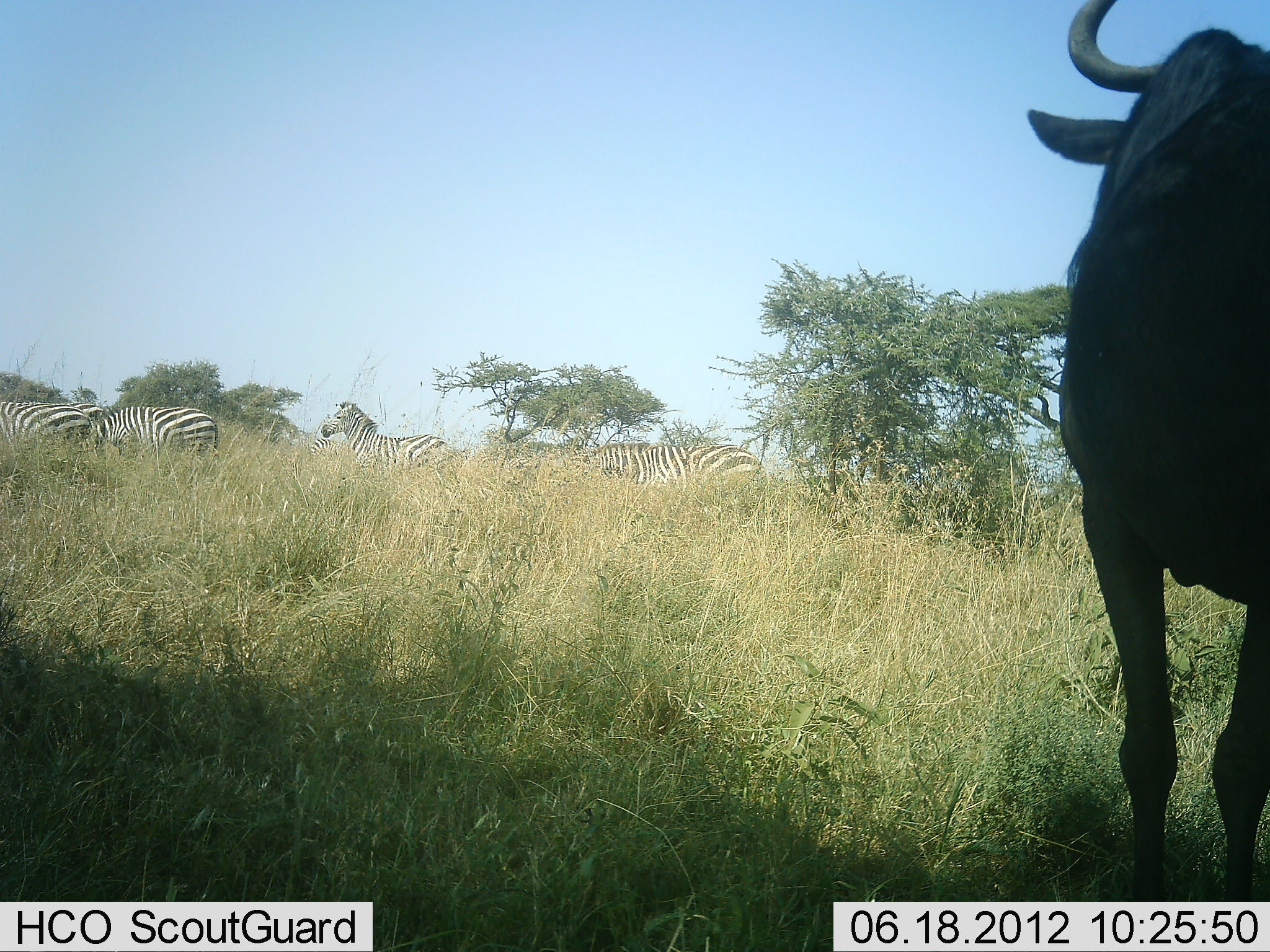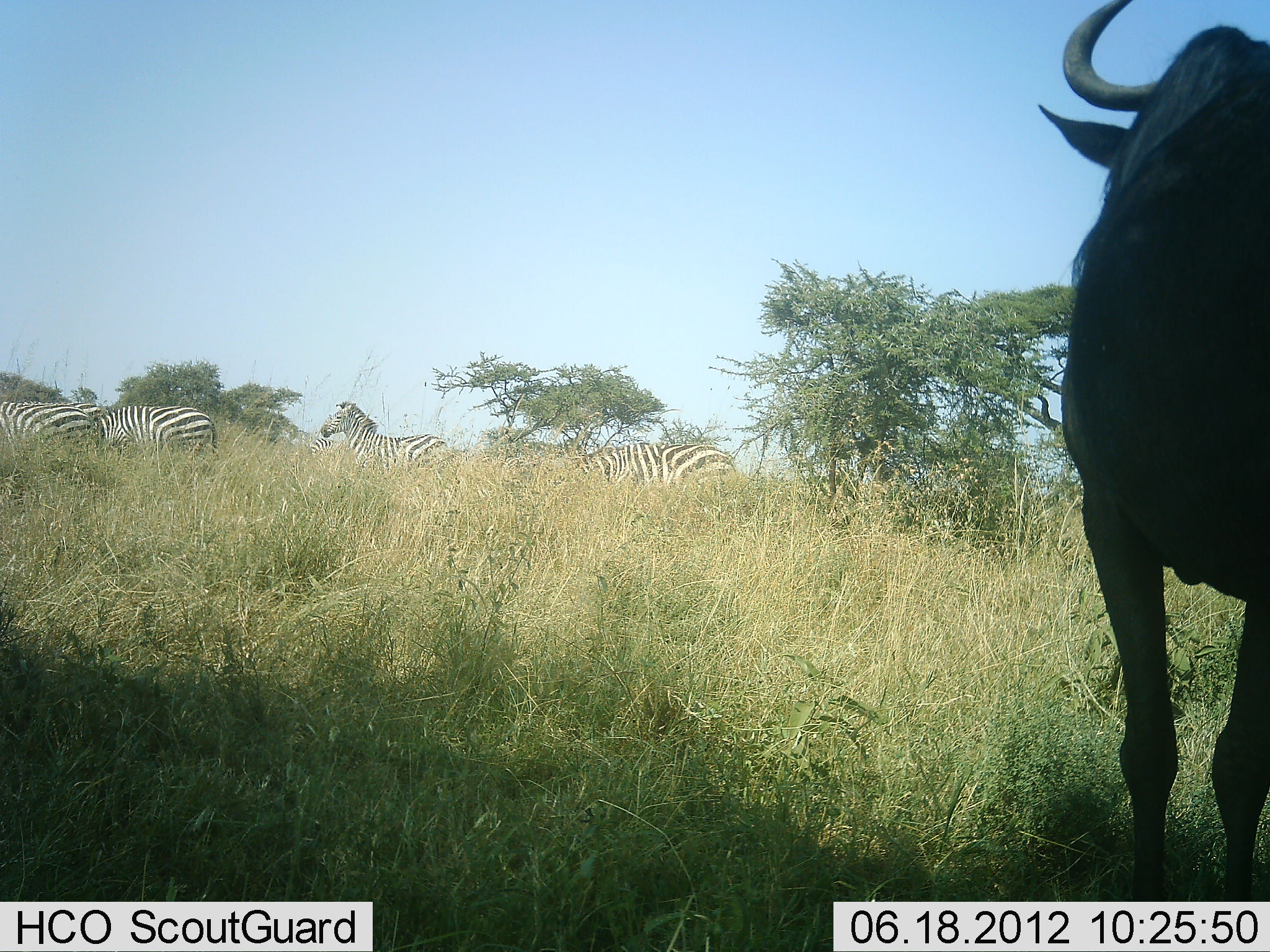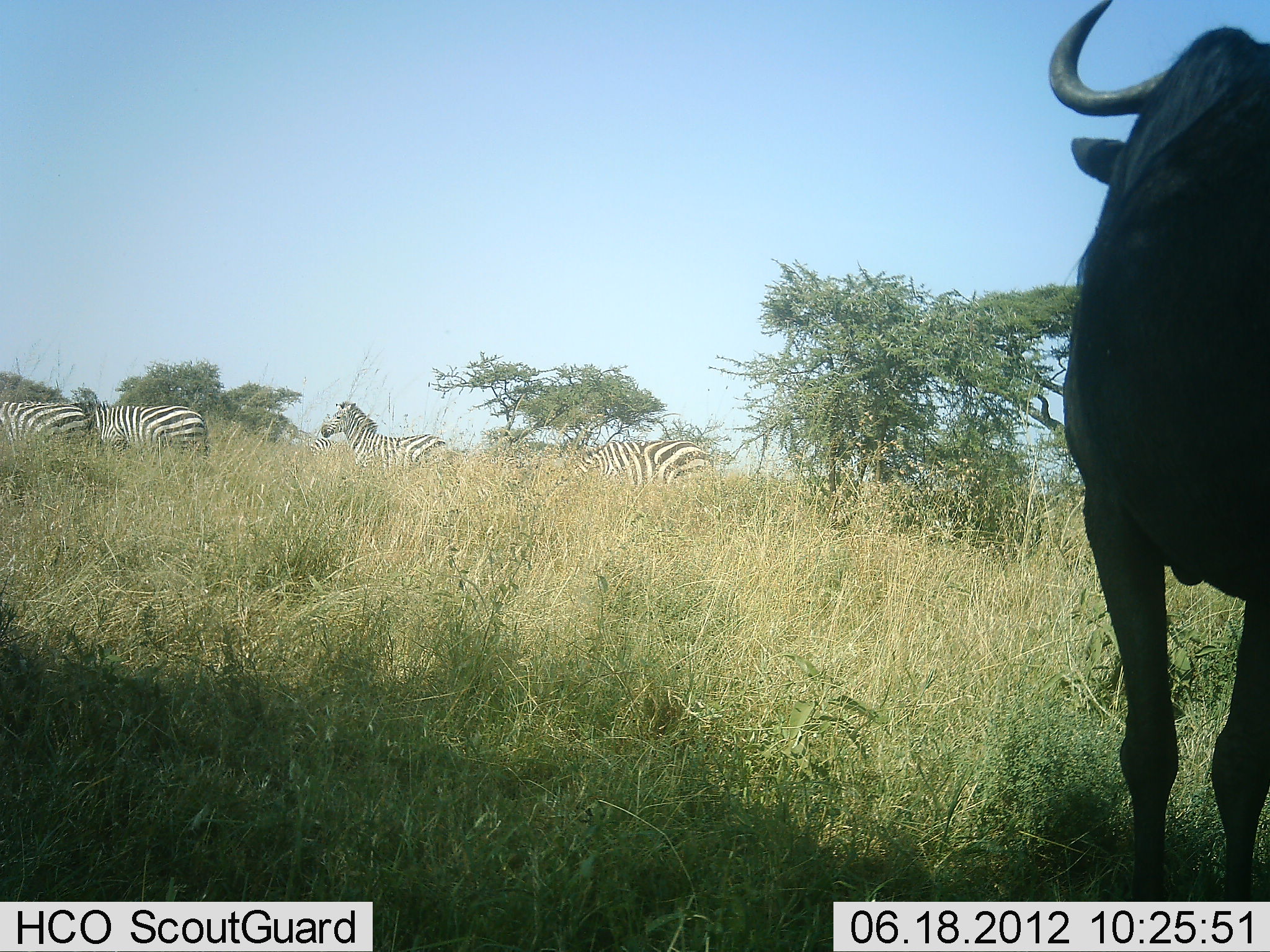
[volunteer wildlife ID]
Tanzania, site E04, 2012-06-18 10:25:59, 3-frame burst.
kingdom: Animalia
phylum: Chordata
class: Mammalia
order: Artiodactyla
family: Bovidae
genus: Connochaetes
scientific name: Connochaetes taurinus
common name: blue wildebeest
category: wildebeest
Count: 1.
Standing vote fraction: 90%.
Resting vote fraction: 0%.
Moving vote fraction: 10%.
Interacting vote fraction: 0%.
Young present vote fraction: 0%.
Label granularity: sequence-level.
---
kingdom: Animalia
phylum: Chordata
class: Mammalia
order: Perissodactyla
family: Equidae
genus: Equus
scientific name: Equus quagga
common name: plains zebra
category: zebra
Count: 4.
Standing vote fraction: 73%.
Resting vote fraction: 0%.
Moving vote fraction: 36%.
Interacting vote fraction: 0%.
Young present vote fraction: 0%.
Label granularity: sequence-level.